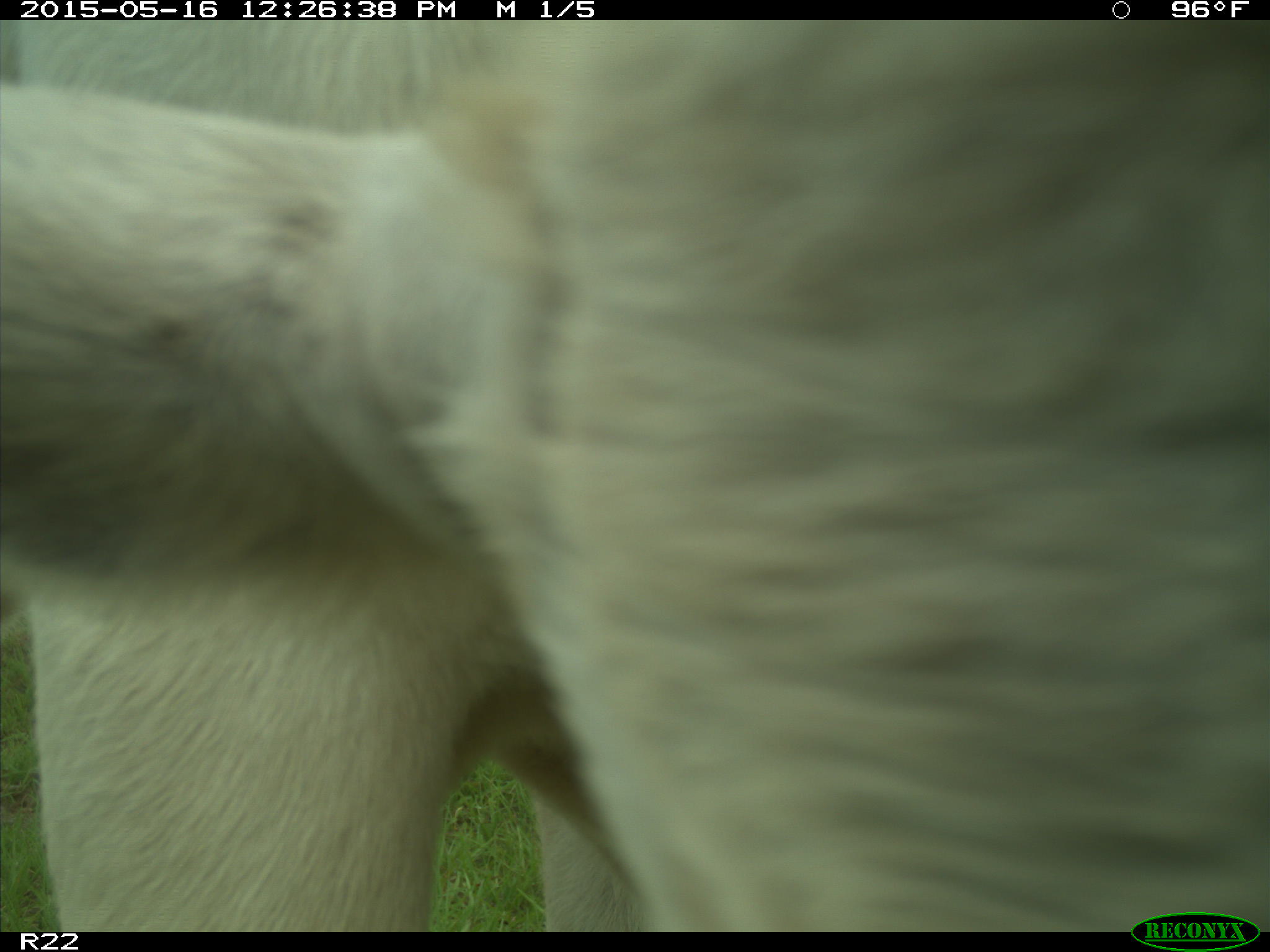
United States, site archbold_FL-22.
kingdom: Animalia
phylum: Chordata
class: Mammalia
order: Artiodactyla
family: Bovidae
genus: Bos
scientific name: Bos taurus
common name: domestic cow